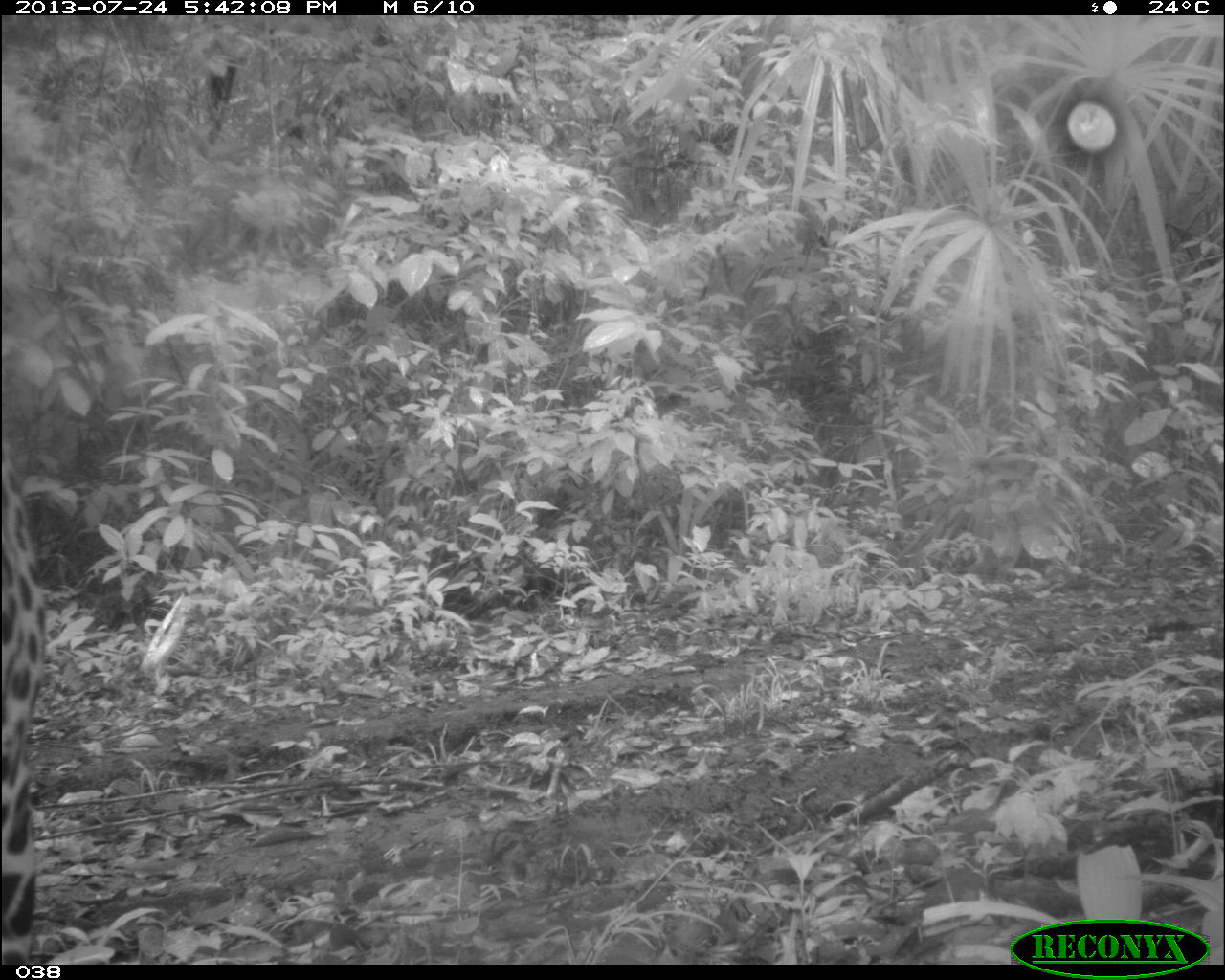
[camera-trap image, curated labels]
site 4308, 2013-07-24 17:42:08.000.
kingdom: Animalia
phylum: Chordata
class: Mammalia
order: Carnivora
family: Felidae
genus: Panthera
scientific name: Panthera onca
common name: jaguar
Panthera onca (jaguar), count 1, sex male.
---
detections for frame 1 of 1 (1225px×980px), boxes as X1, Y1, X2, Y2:
panthera onca: 0, 442, 46, 963